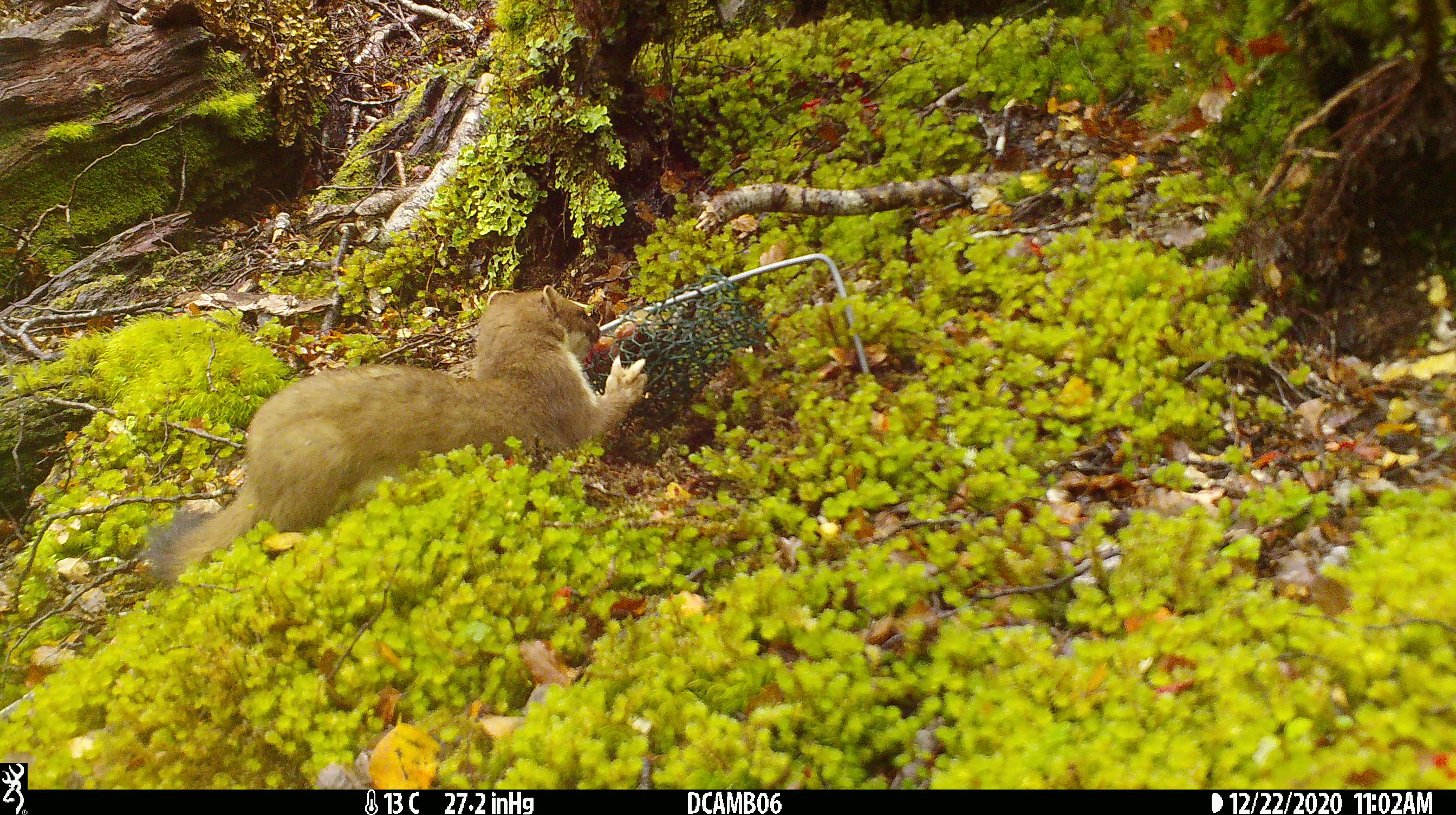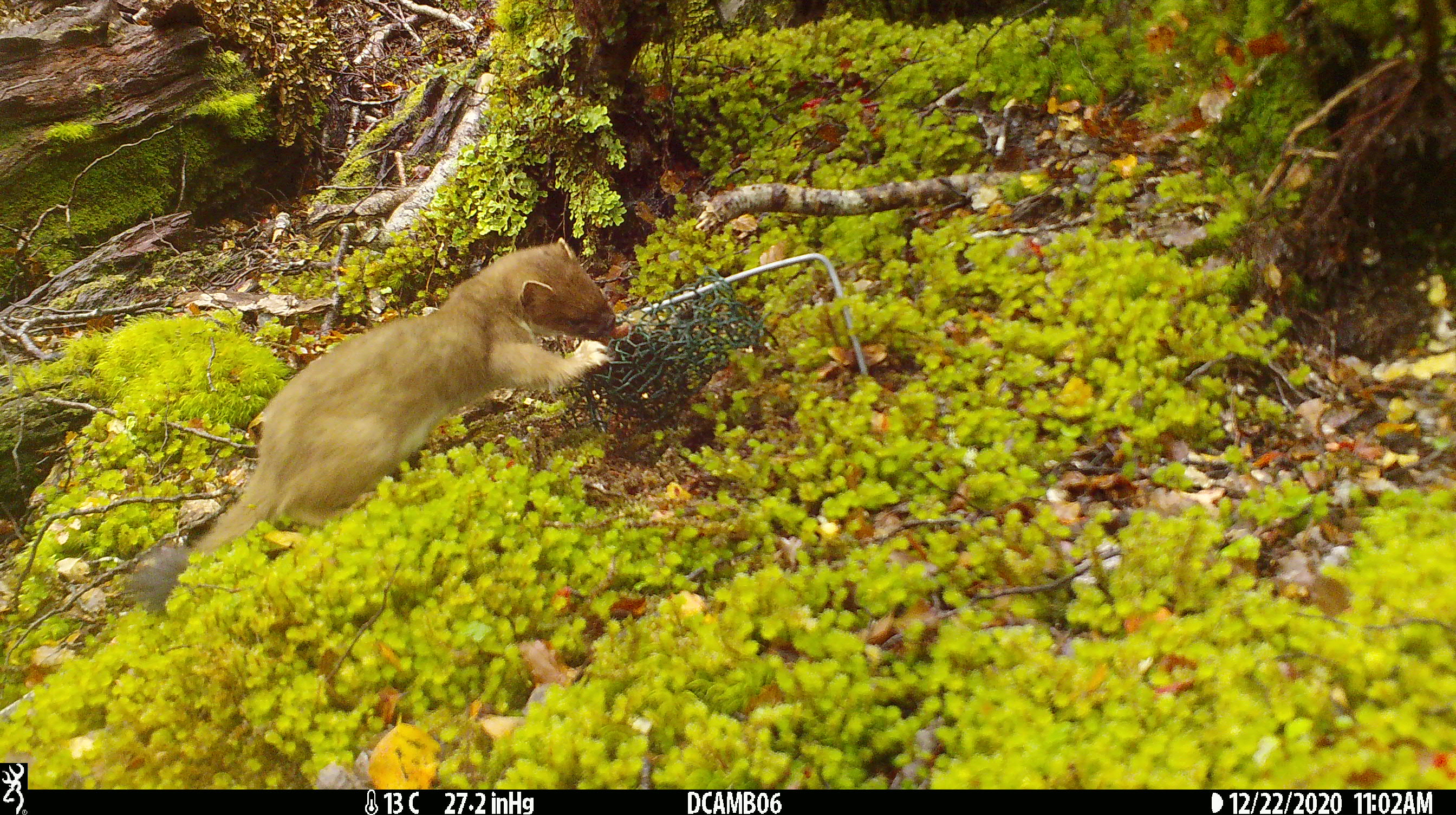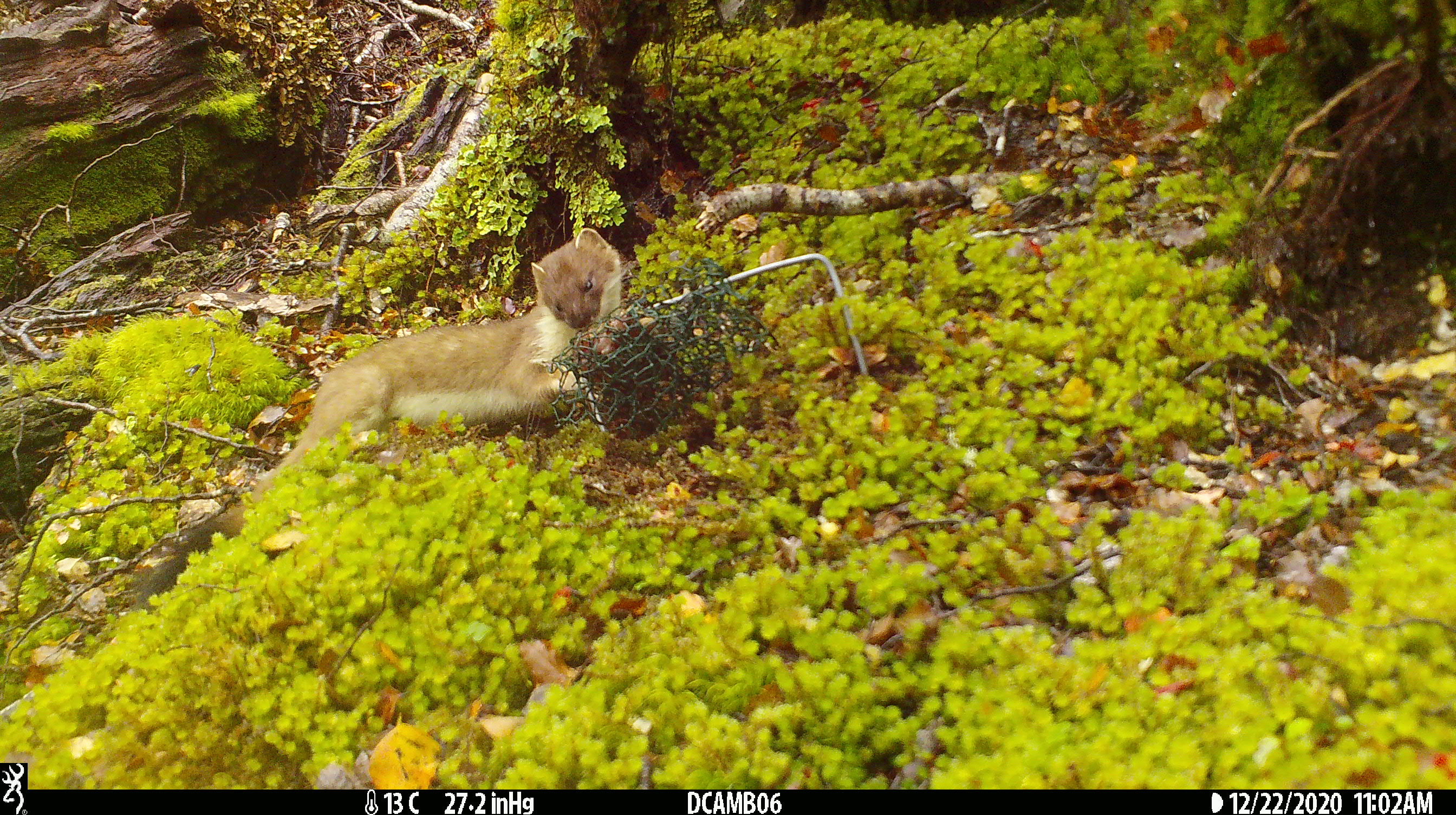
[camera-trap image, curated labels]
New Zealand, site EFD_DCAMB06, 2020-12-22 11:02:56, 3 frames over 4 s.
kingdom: Animalia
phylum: Chordata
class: Mammalia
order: Carnivora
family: Mustelidae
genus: Mustela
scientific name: Mustela erminea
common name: stoat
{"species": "stoat (Mustela erminea)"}